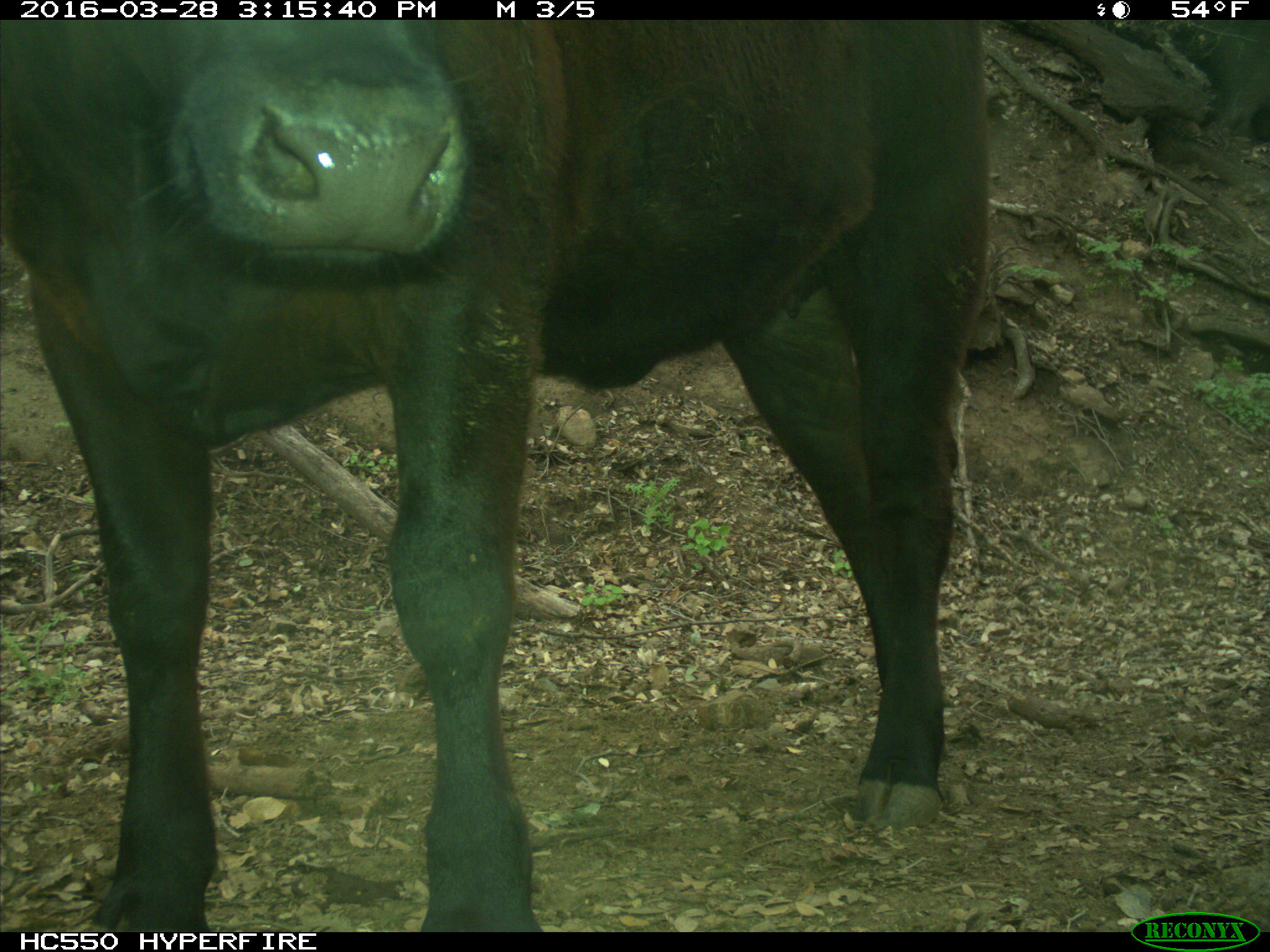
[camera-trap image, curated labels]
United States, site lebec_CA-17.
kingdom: Animalia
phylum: Chordata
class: Mammalia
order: Artiodactyla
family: Bovidae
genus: Bos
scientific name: Bos taurus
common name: domestic cow